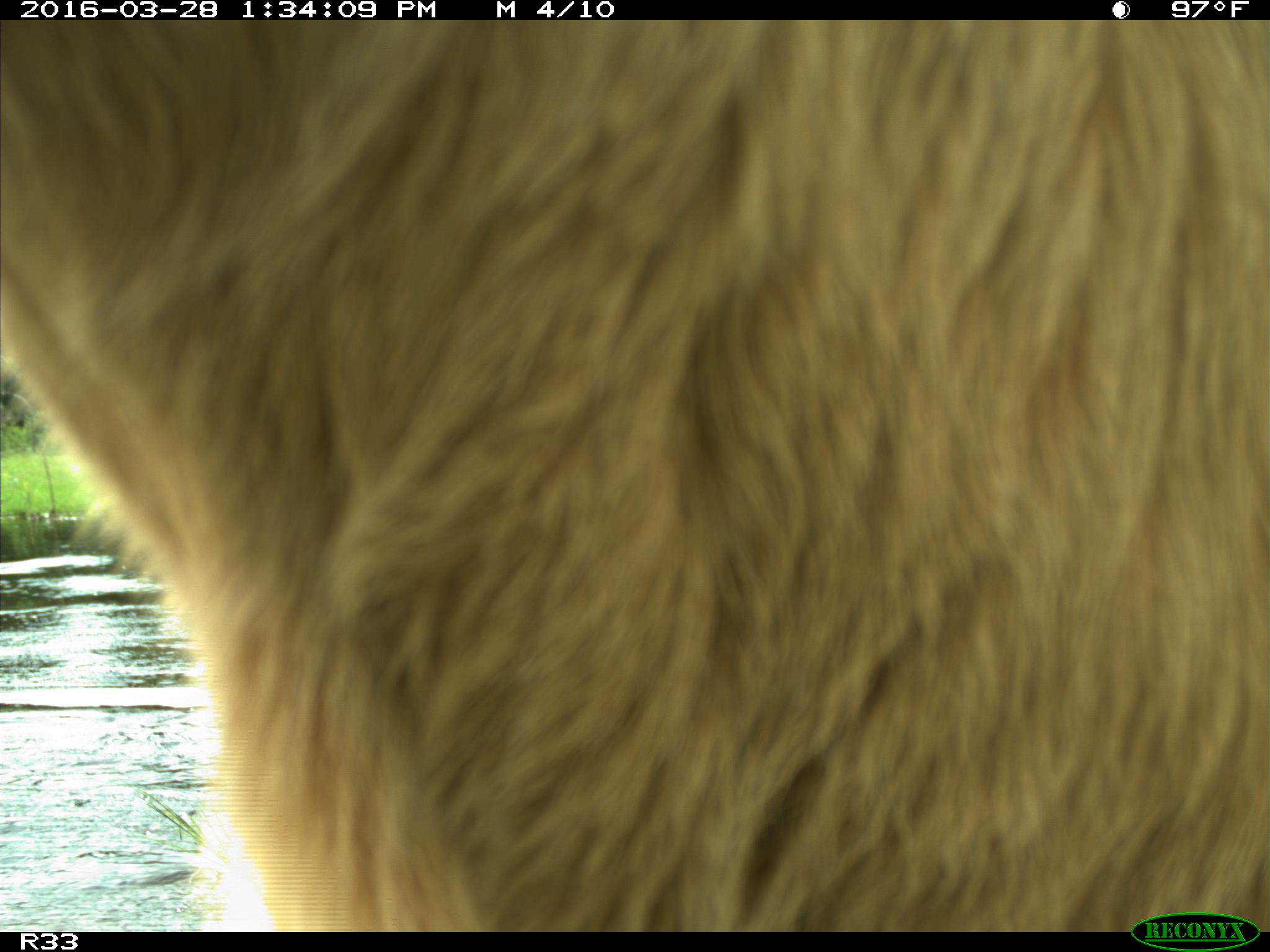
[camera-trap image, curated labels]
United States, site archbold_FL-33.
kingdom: Animalia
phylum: Chordata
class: Mammalia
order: Artiodactyla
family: Bovidae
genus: Bos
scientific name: Bos taurus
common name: domestic cow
Bos taurus (domestic cow).